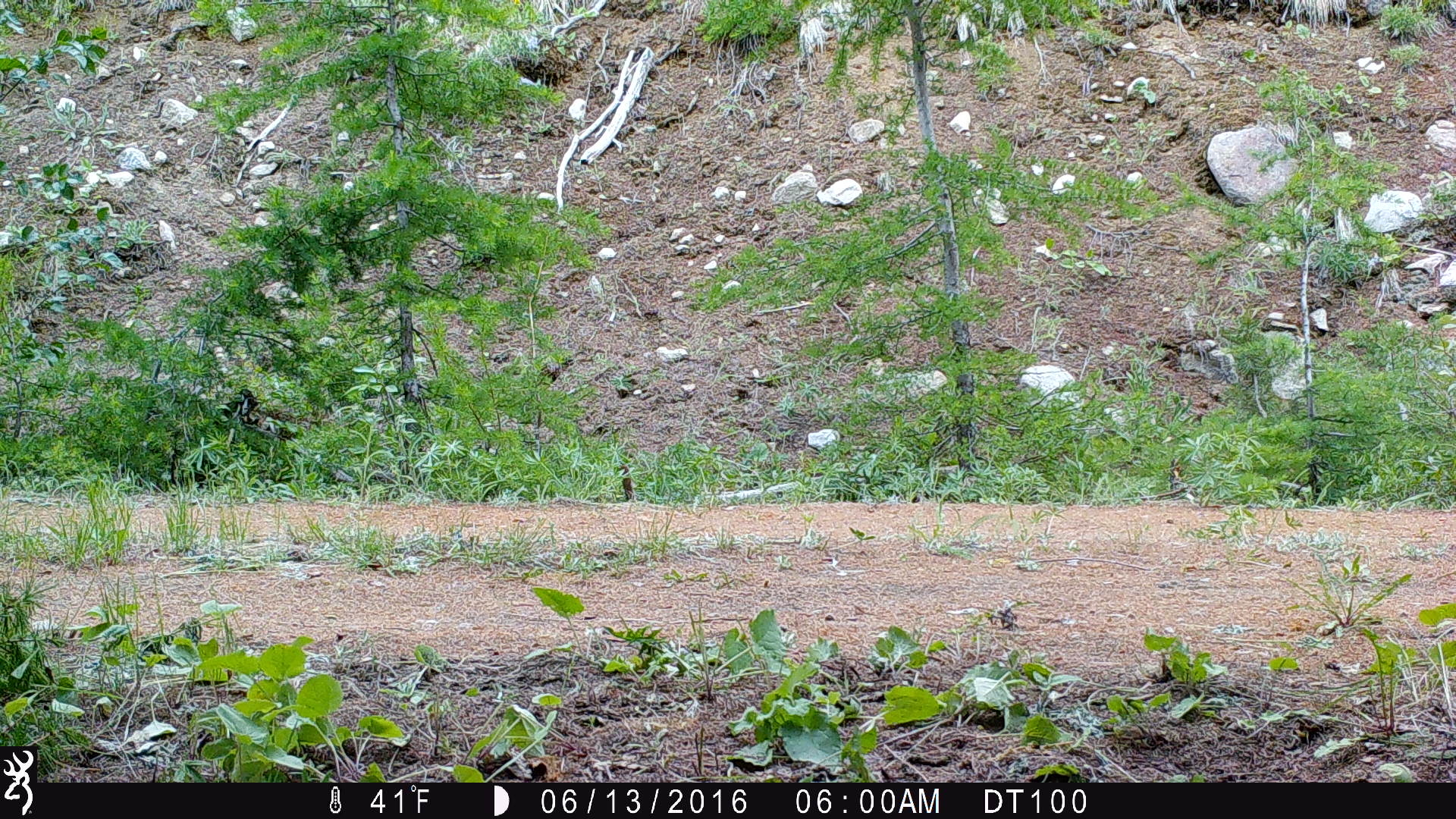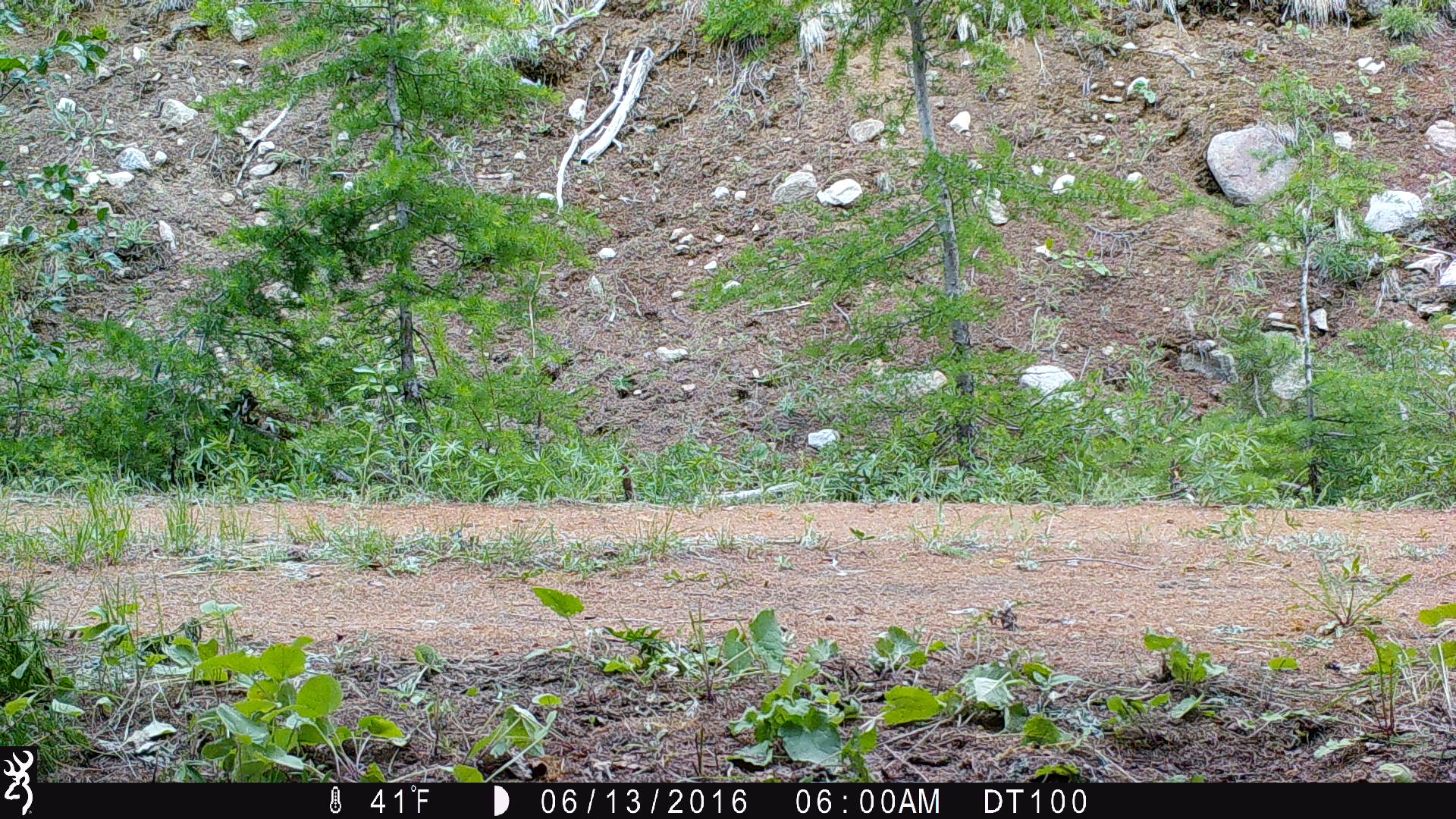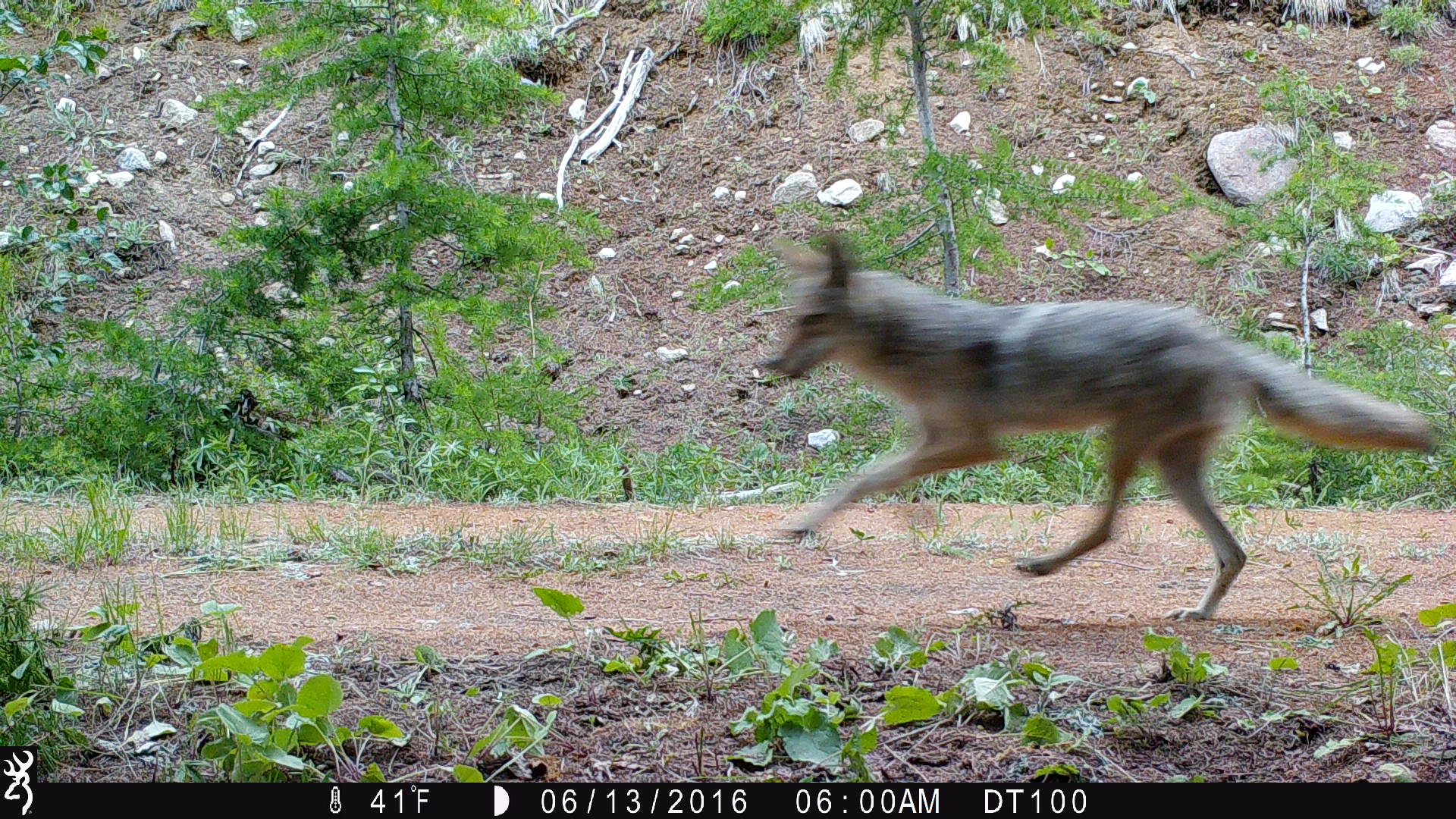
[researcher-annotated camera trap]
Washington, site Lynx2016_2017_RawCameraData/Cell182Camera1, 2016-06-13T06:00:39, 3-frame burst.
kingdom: Animalia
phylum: Chordata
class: Mammalia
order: Carnivora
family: Canidae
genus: Canis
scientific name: Canis latrans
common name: coyote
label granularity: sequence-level